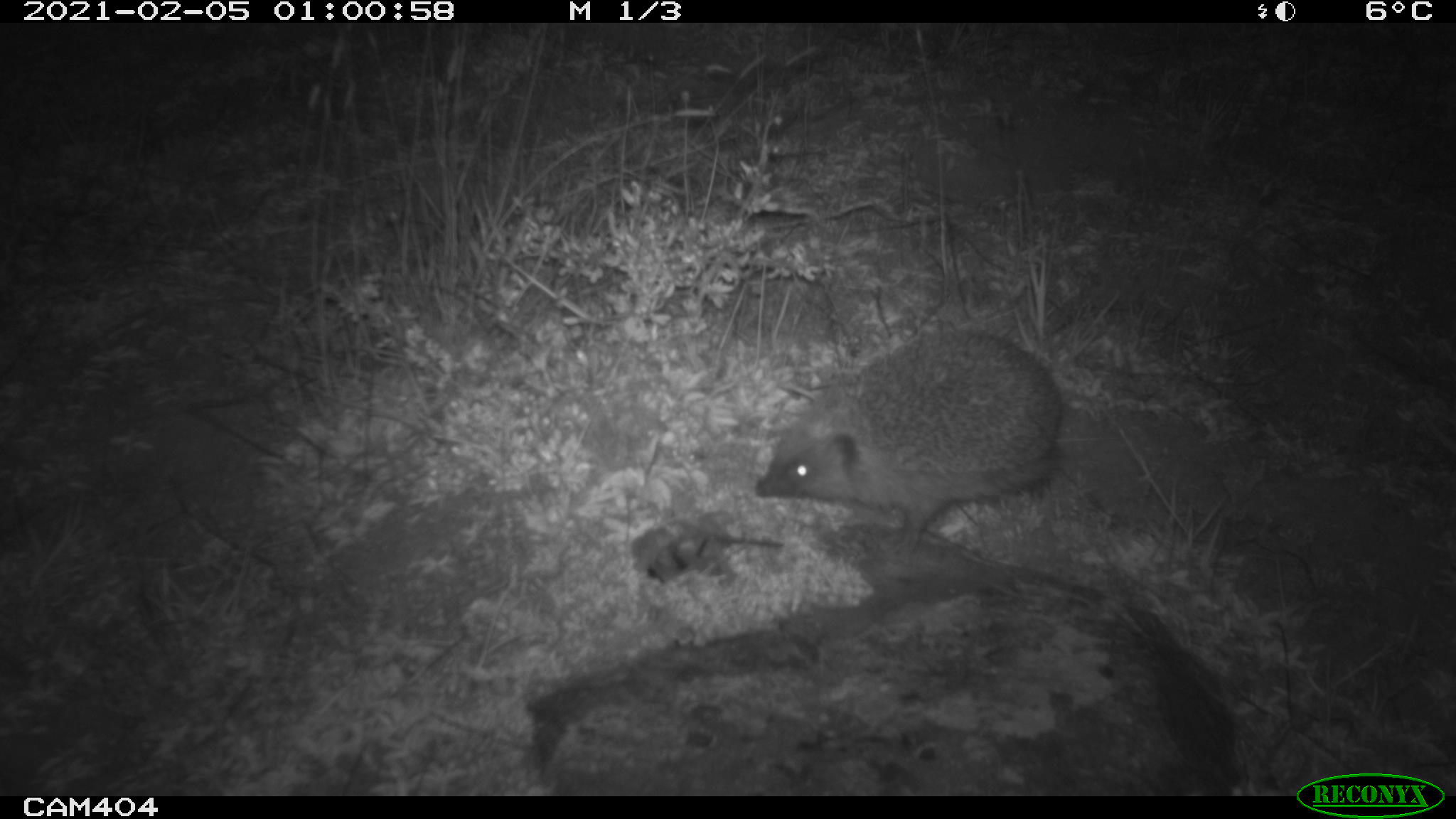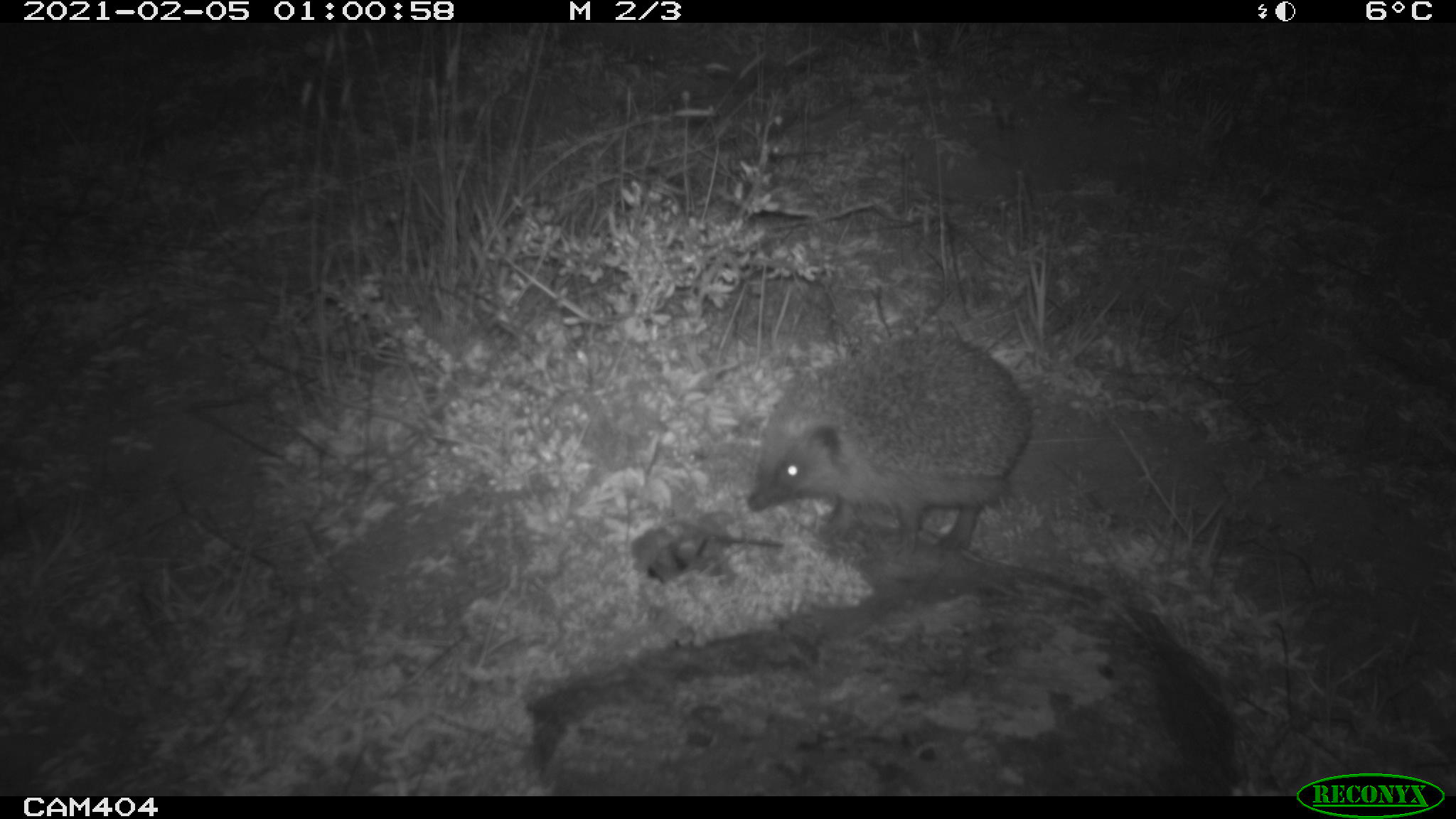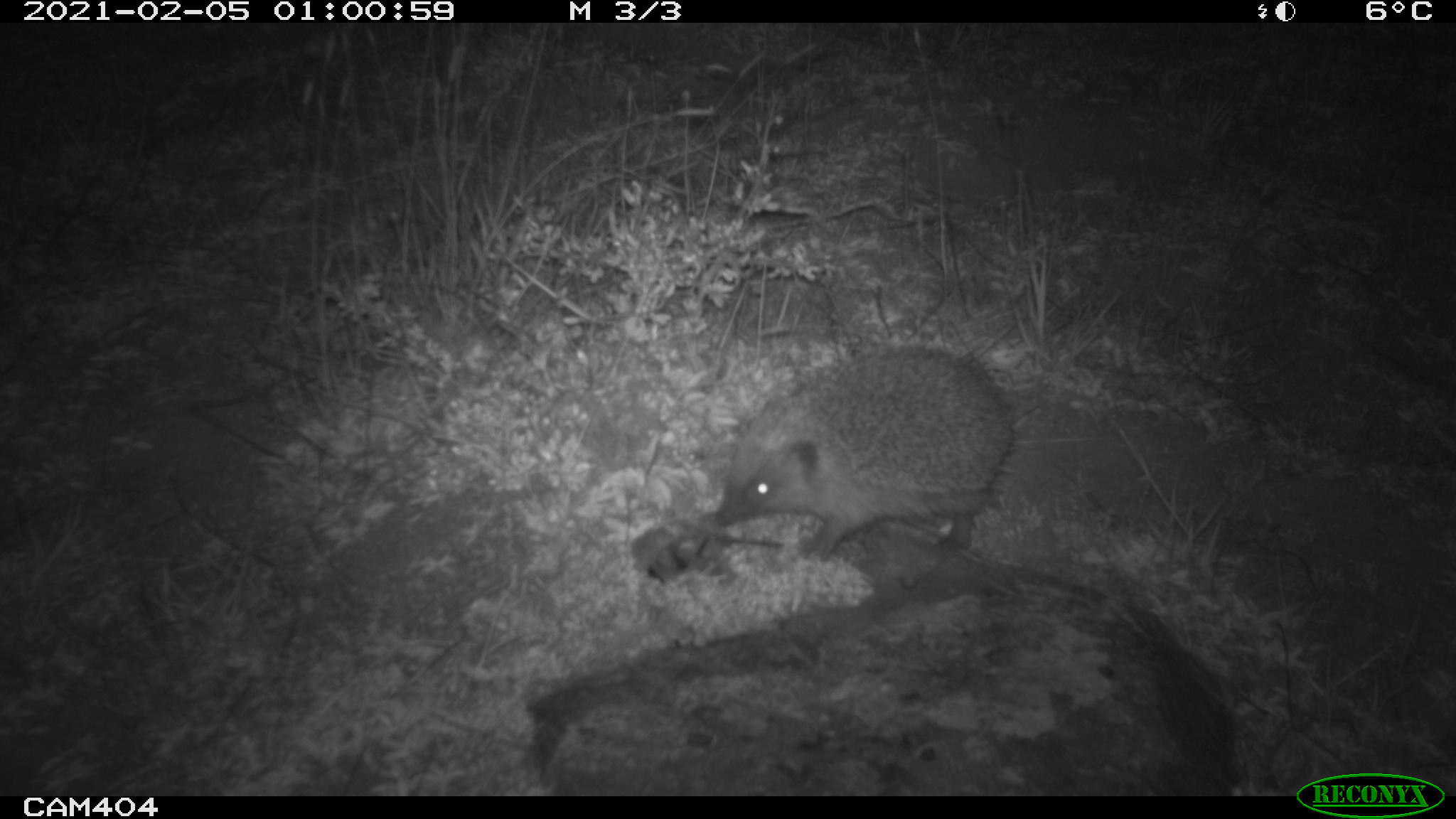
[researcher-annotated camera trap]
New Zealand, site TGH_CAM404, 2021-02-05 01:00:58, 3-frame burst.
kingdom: Animalia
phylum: Chordata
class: Mammalia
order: Eulipotyphla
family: Erinaceidae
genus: Erinaceus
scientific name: Erinaceus europaeus europaeus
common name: european hedgehog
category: hedgehog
Hedgehog (european hedgehog) (Erinaceus europaeus europaeus).